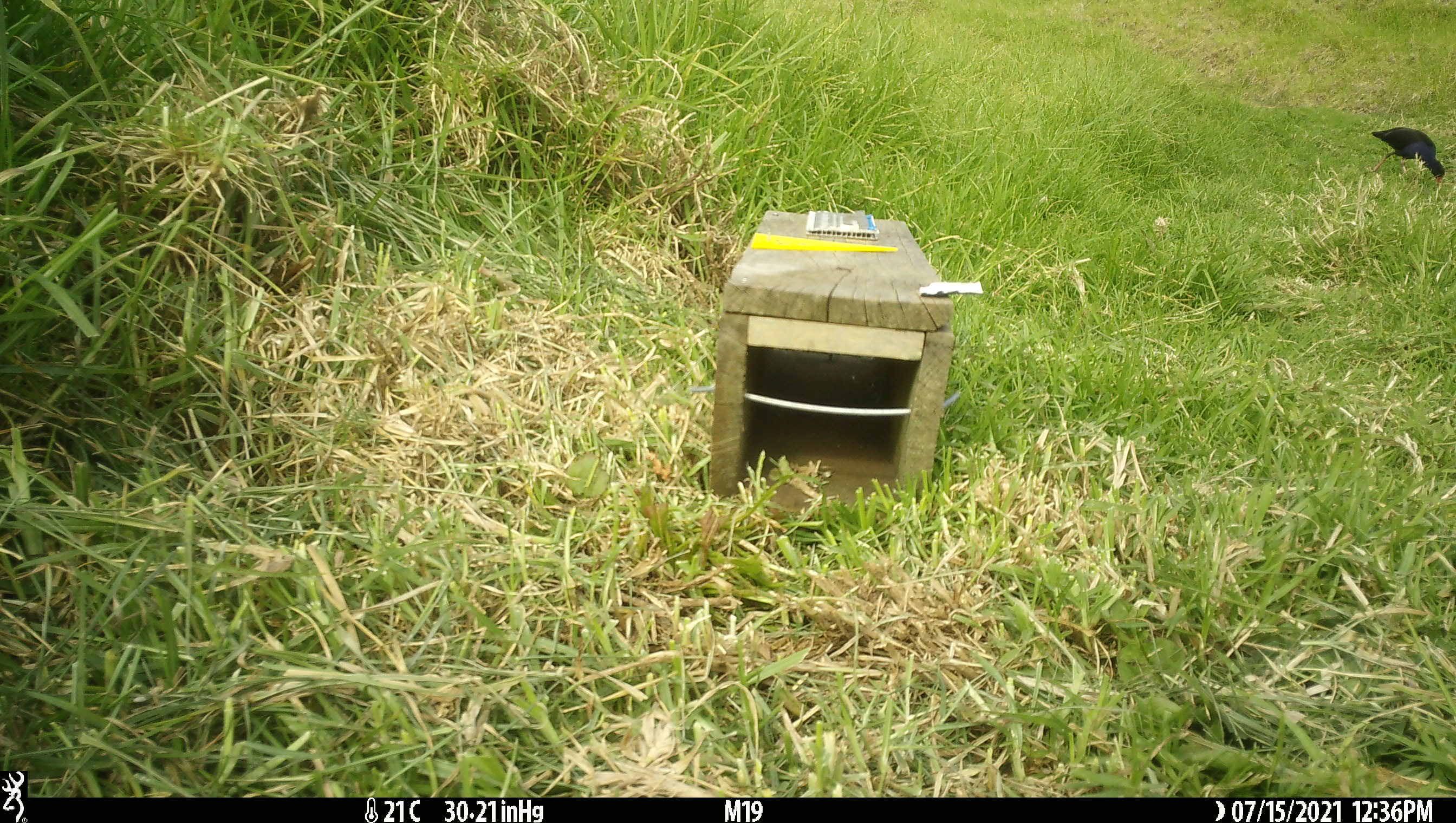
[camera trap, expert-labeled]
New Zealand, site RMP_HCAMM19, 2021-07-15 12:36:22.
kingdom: Animalia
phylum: Chordata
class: Aves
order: Gruiformes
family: Rallidae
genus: Porphyrio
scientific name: Porphyrio melanotus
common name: australasian swamphen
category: pukeko